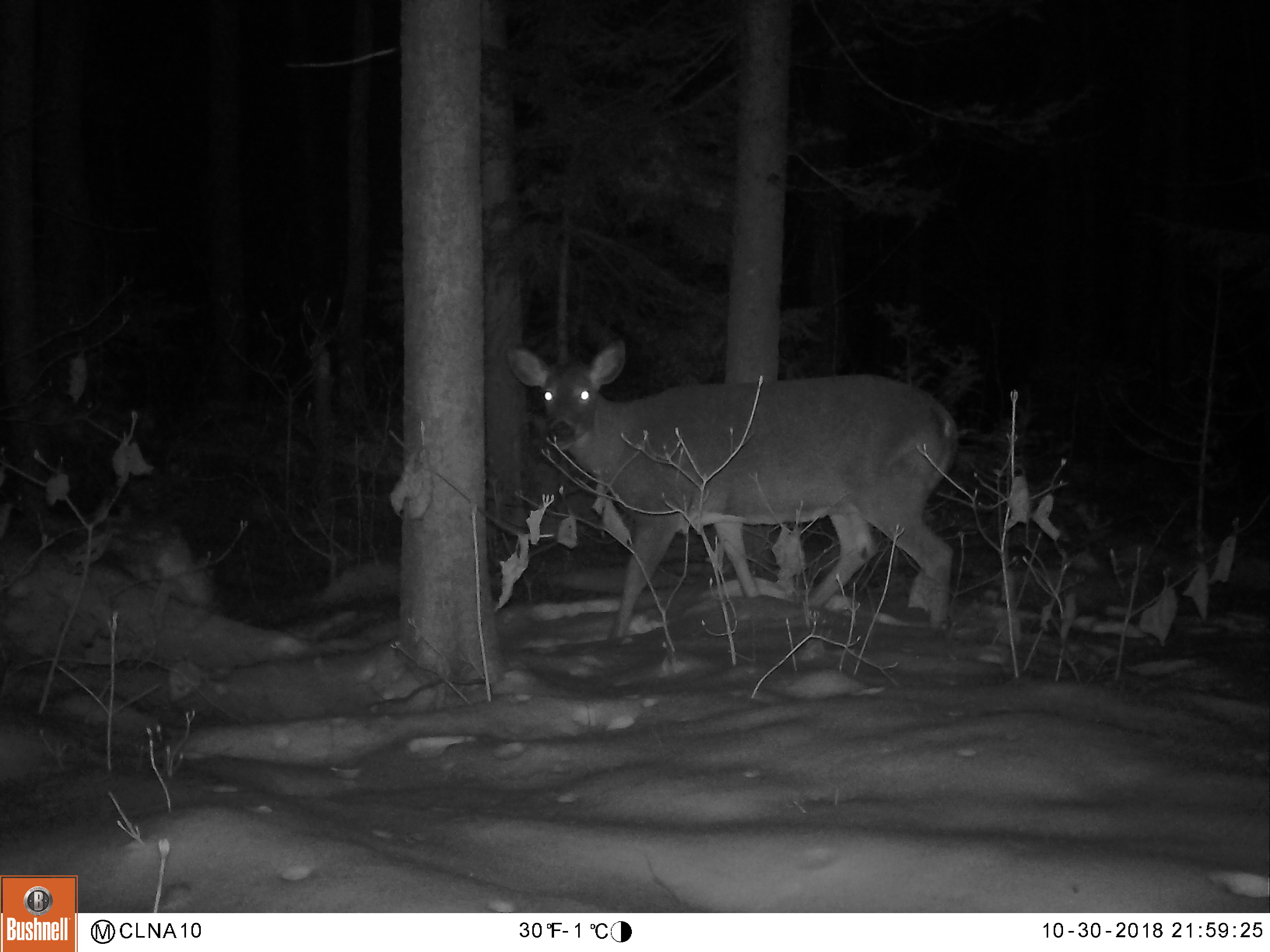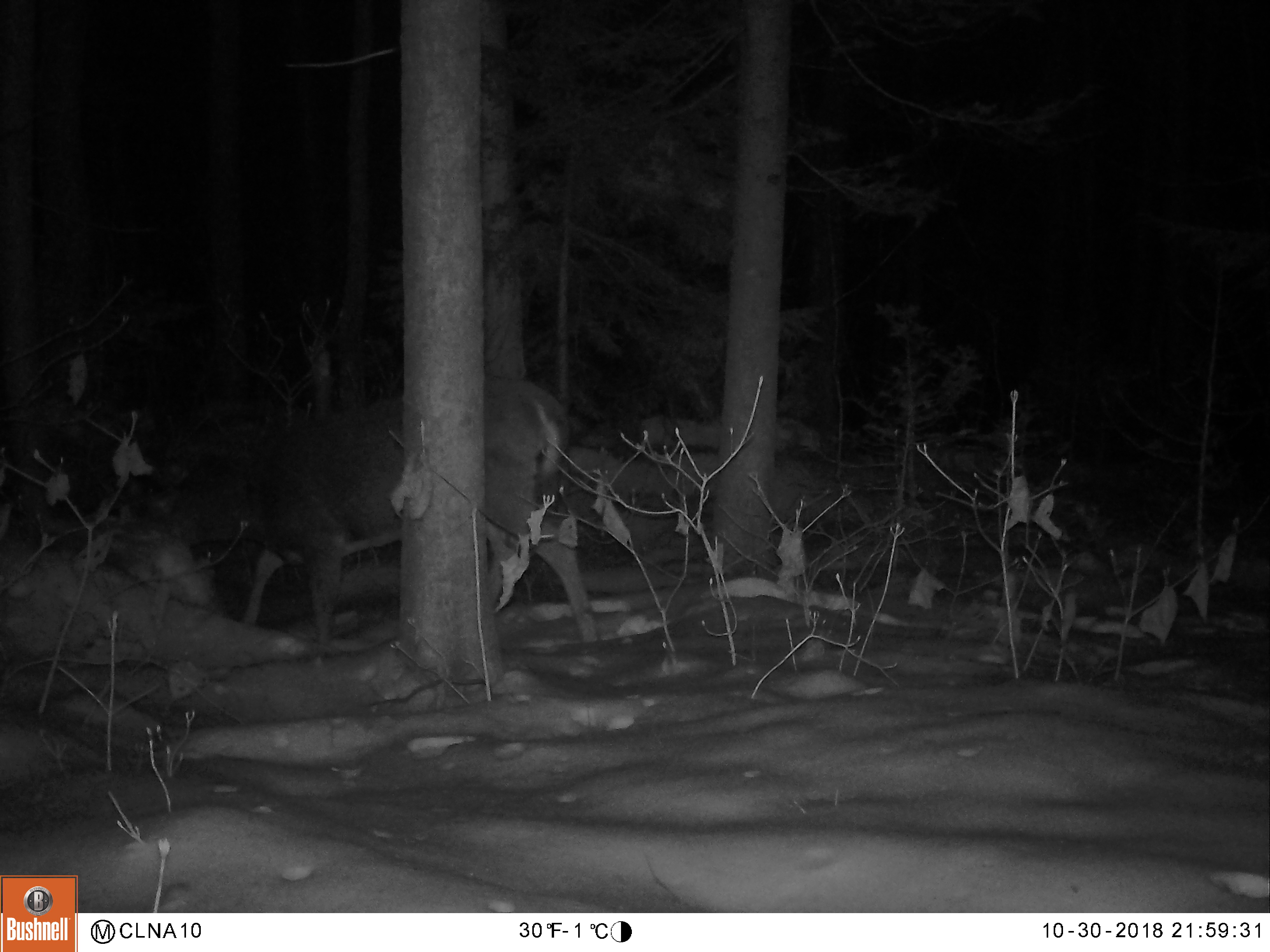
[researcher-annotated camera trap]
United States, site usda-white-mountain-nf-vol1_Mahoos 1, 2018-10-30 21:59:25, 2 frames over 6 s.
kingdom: Animalia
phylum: Chordata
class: Mammalia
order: Artiodactyla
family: Cervidae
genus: Odocoileus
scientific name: Odocoileus virginianus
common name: white-tailed deer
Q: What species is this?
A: White-tailed deer (Odocoileus virginianus).